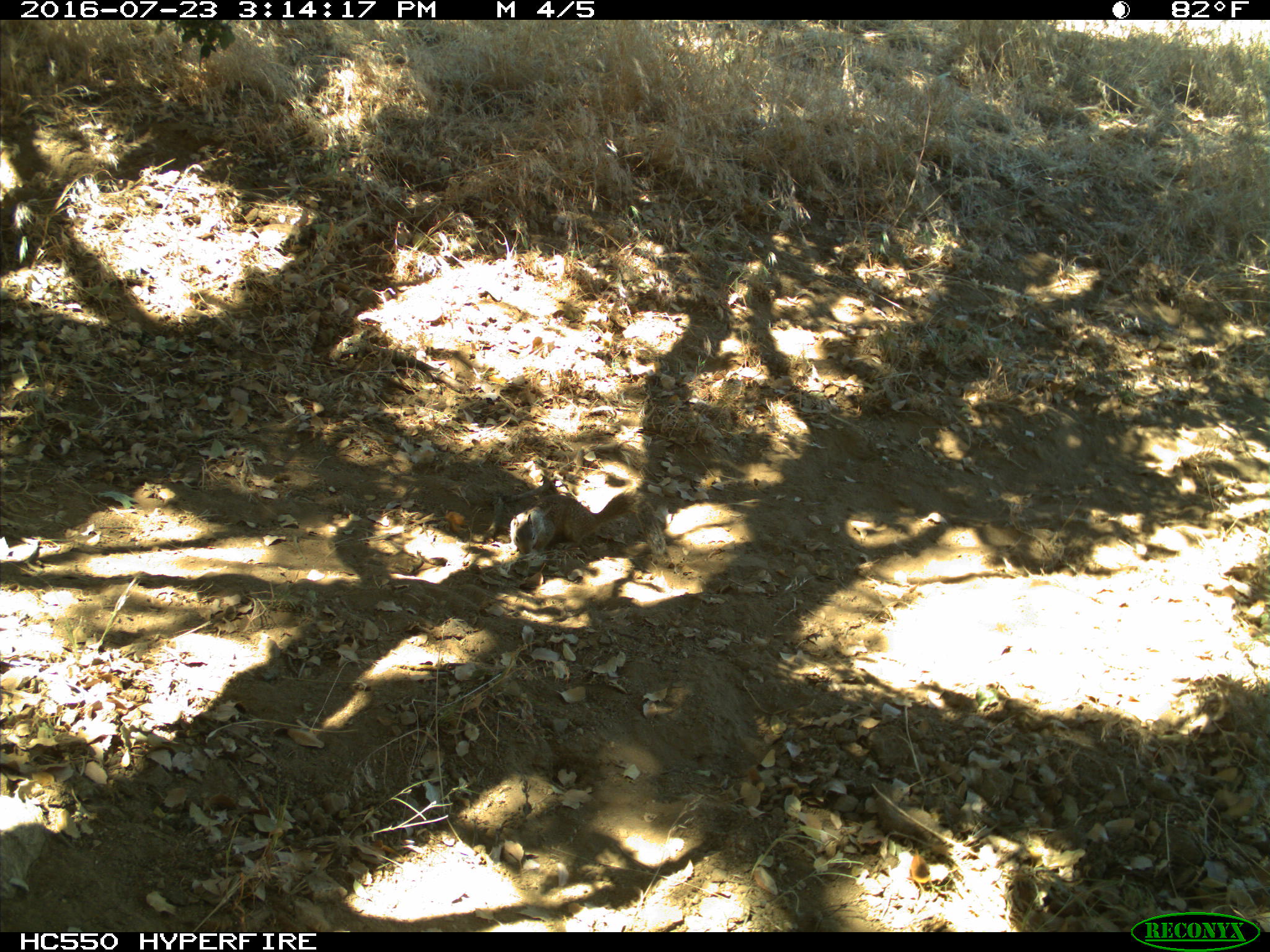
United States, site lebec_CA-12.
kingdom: Animalia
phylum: Chordata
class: Mammalia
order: Rodentia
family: Sciuridae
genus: Otospermophilus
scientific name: Otospermophilus beecheyi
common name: california ground squirrel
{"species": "Otospermophilus beecheyi (california ground squirrel)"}